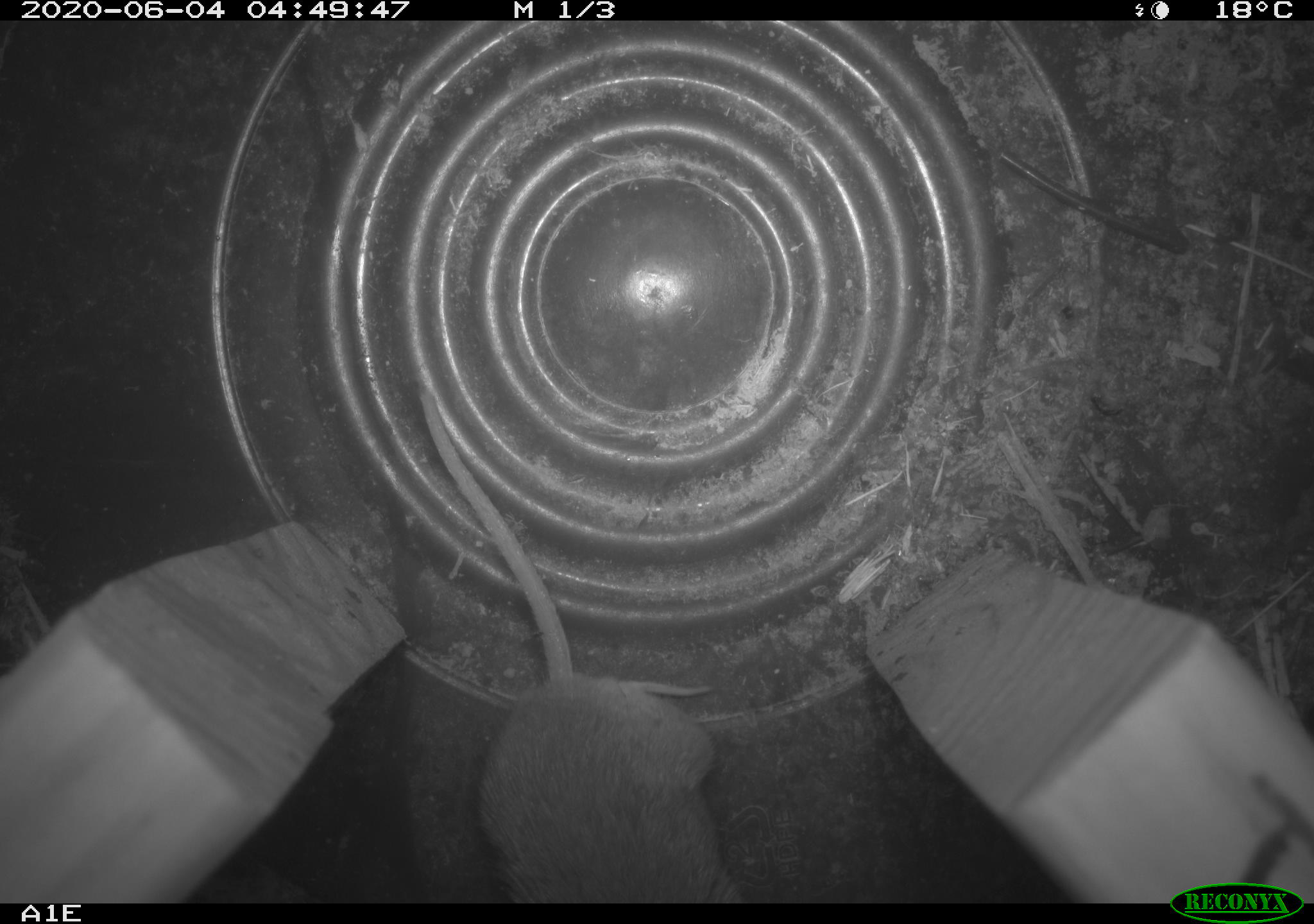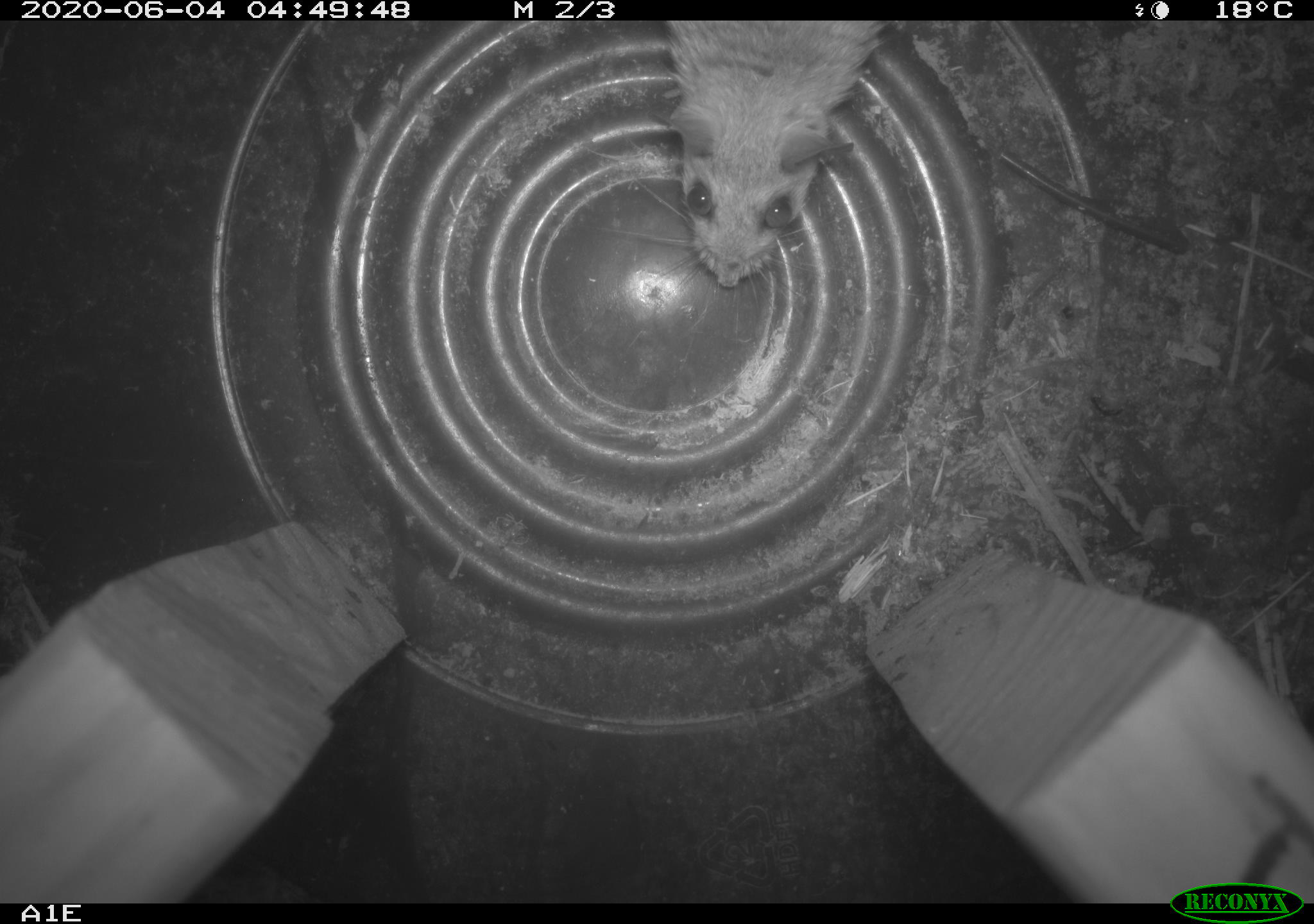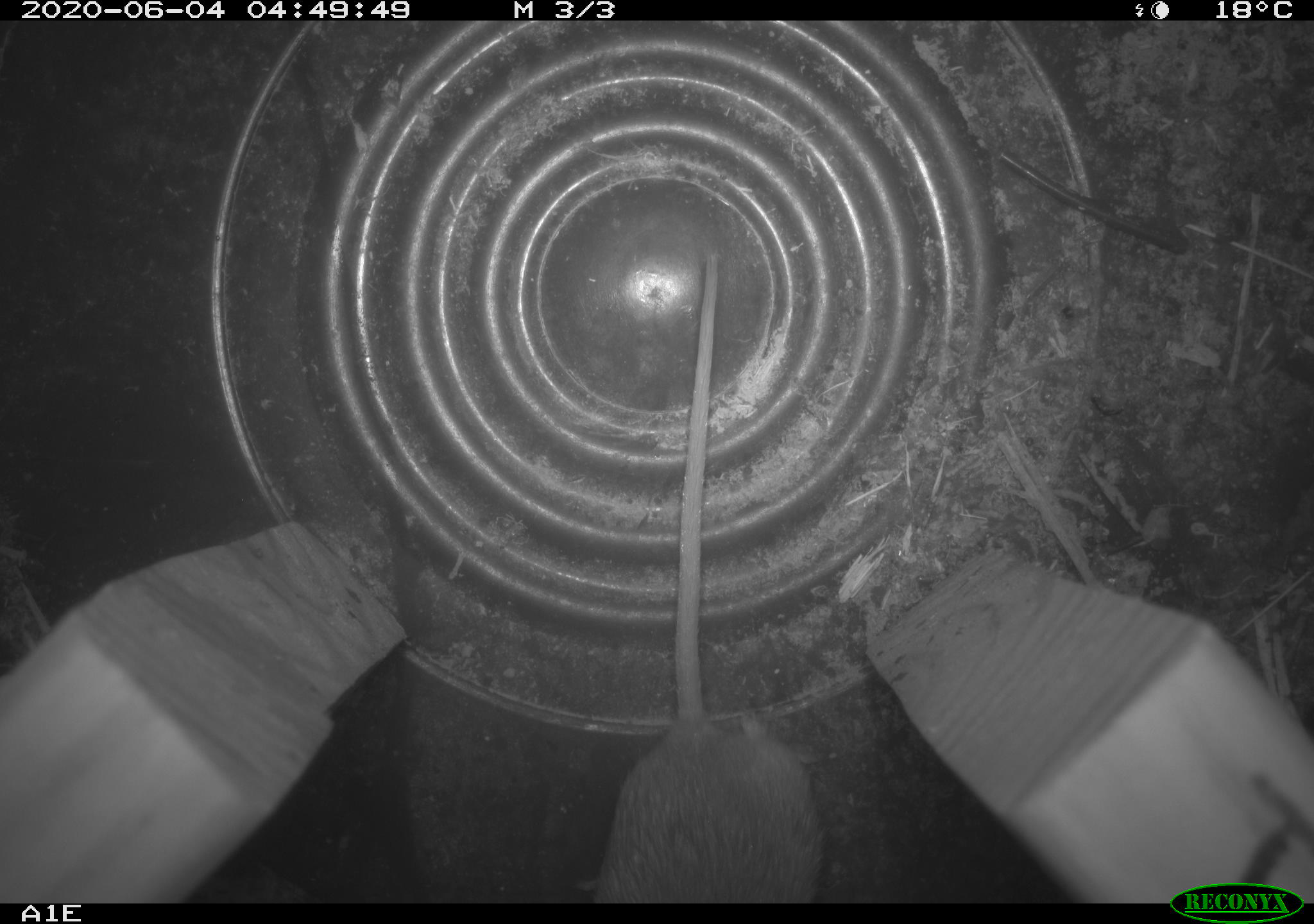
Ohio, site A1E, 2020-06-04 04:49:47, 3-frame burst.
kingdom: Animalia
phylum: Chordata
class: Mammalia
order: Rodentia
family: Cricetidae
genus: Peromyscus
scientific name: Peromyscus leucopus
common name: white-footed mouse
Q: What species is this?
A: White-footed mouse (Peromyscus leucopus).